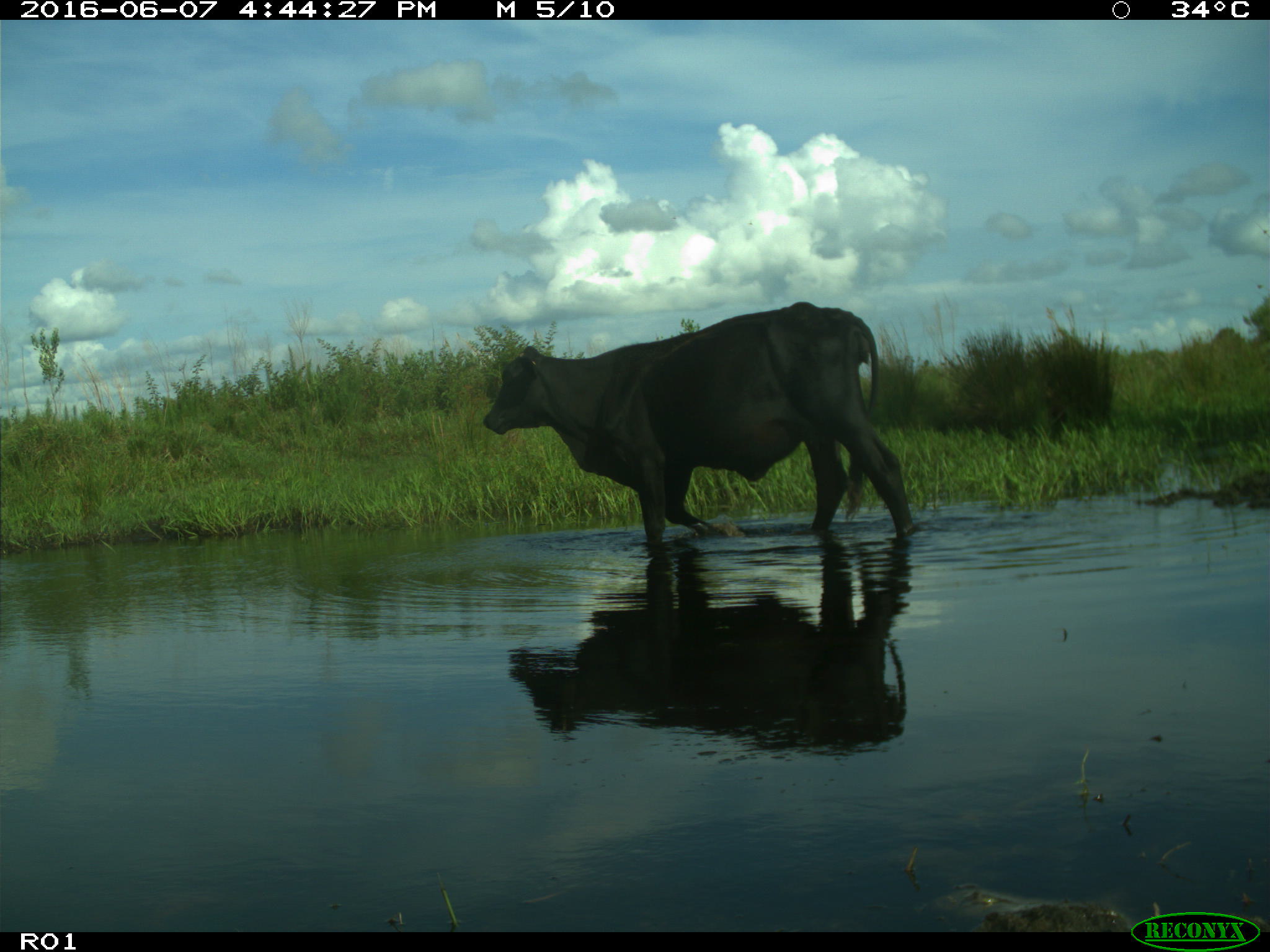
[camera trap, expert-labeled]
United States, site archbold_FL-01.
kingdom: Animalia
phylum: Chordata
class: Mammalia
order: Artiodactyla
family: Bovidae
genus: Bos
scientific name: Bos taurus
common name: domestic cow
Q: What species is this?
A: Bos taurus (domestic cow).